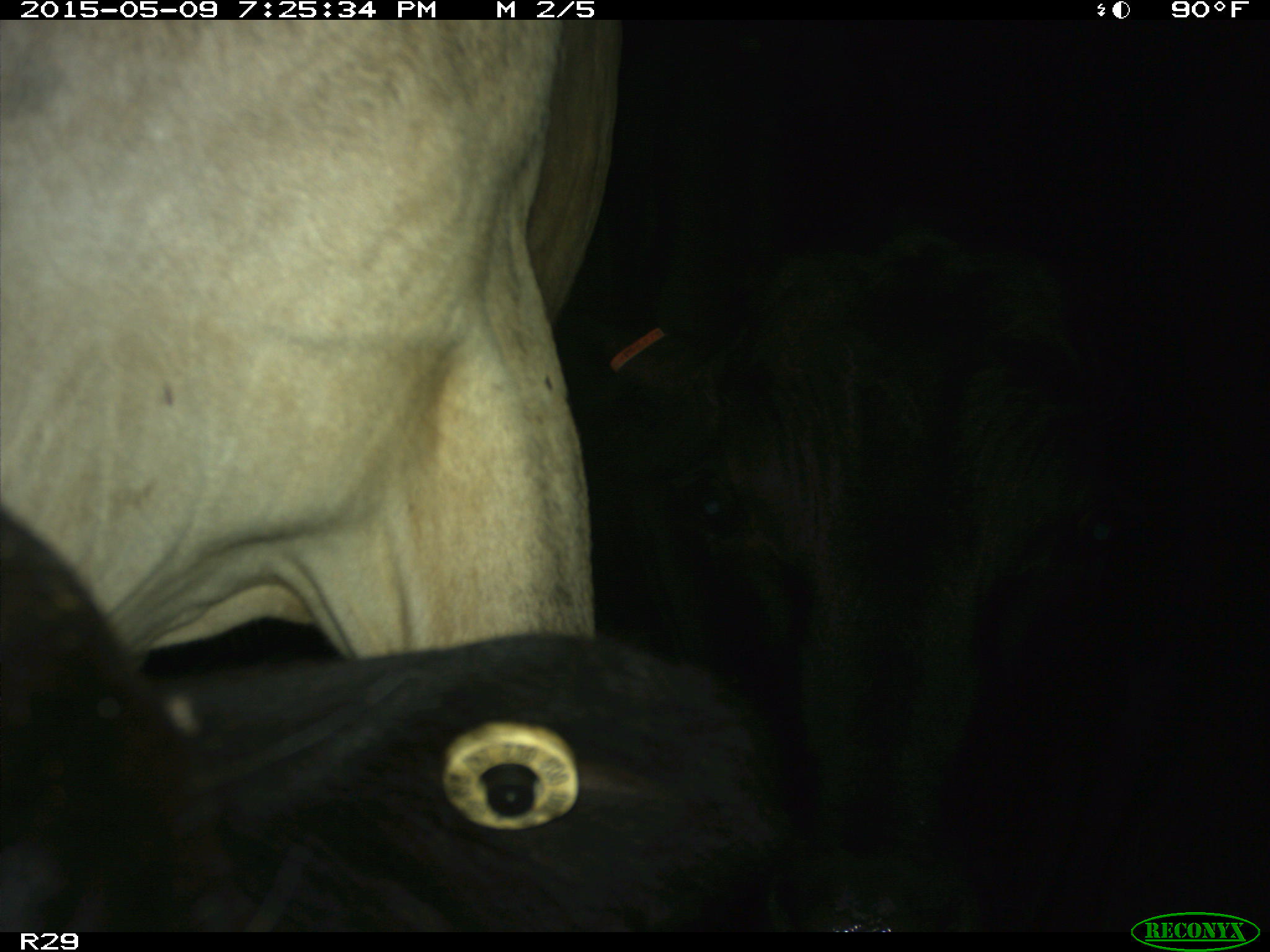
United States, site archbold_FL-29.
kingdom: Animalia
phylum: Chordata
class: Mammalia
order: Artiodactyla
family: Bovidae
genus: Bos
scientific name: Bos taurus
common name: domestic cow